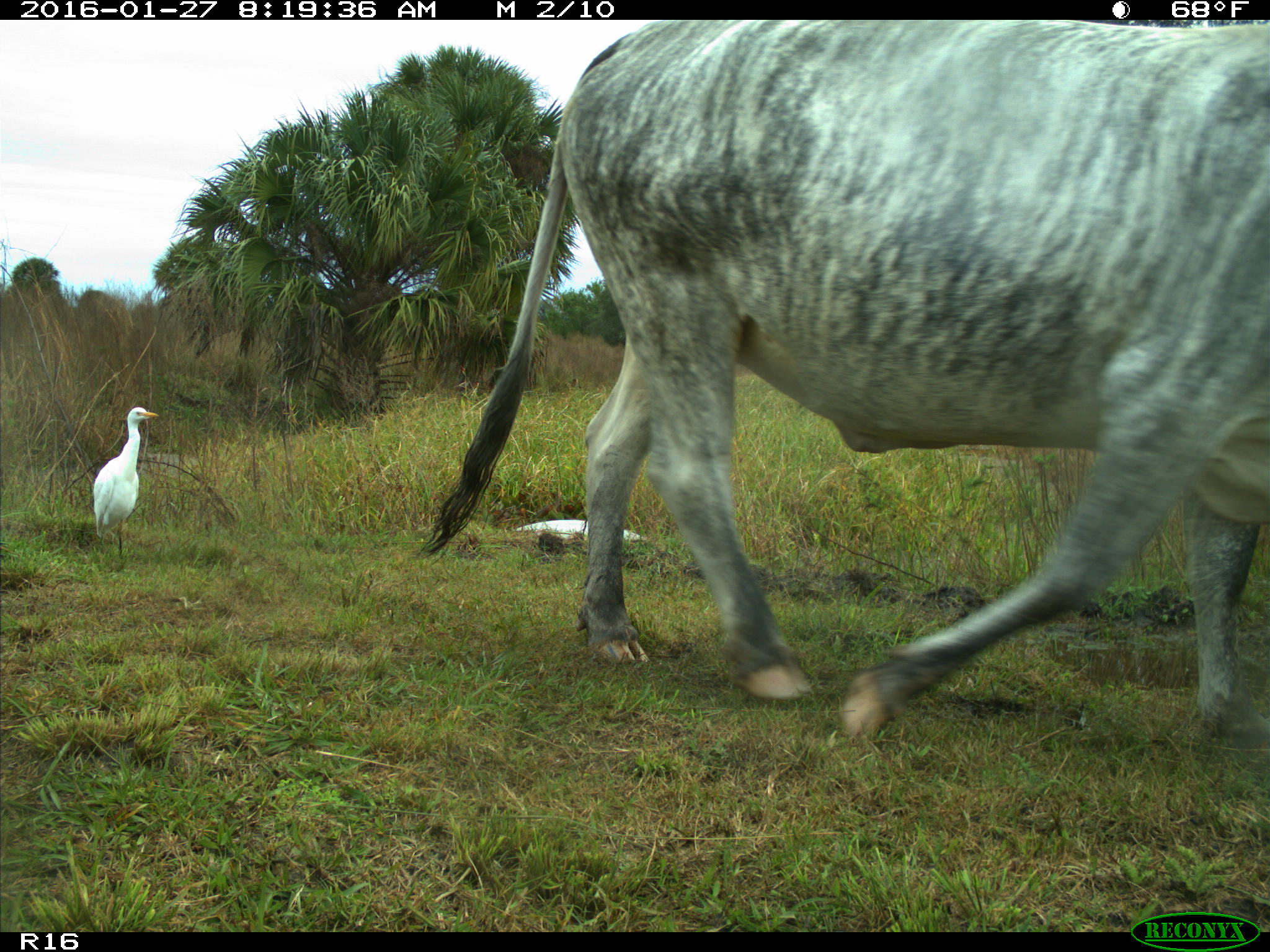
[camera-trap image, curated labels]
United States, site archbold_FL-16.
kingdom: Animalia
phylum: Chordata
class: Mammalia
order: Artiodactyla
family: Bovidae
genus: Bos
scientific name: Bos taurus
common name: domestic cow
Bos taurus (domestic cow).